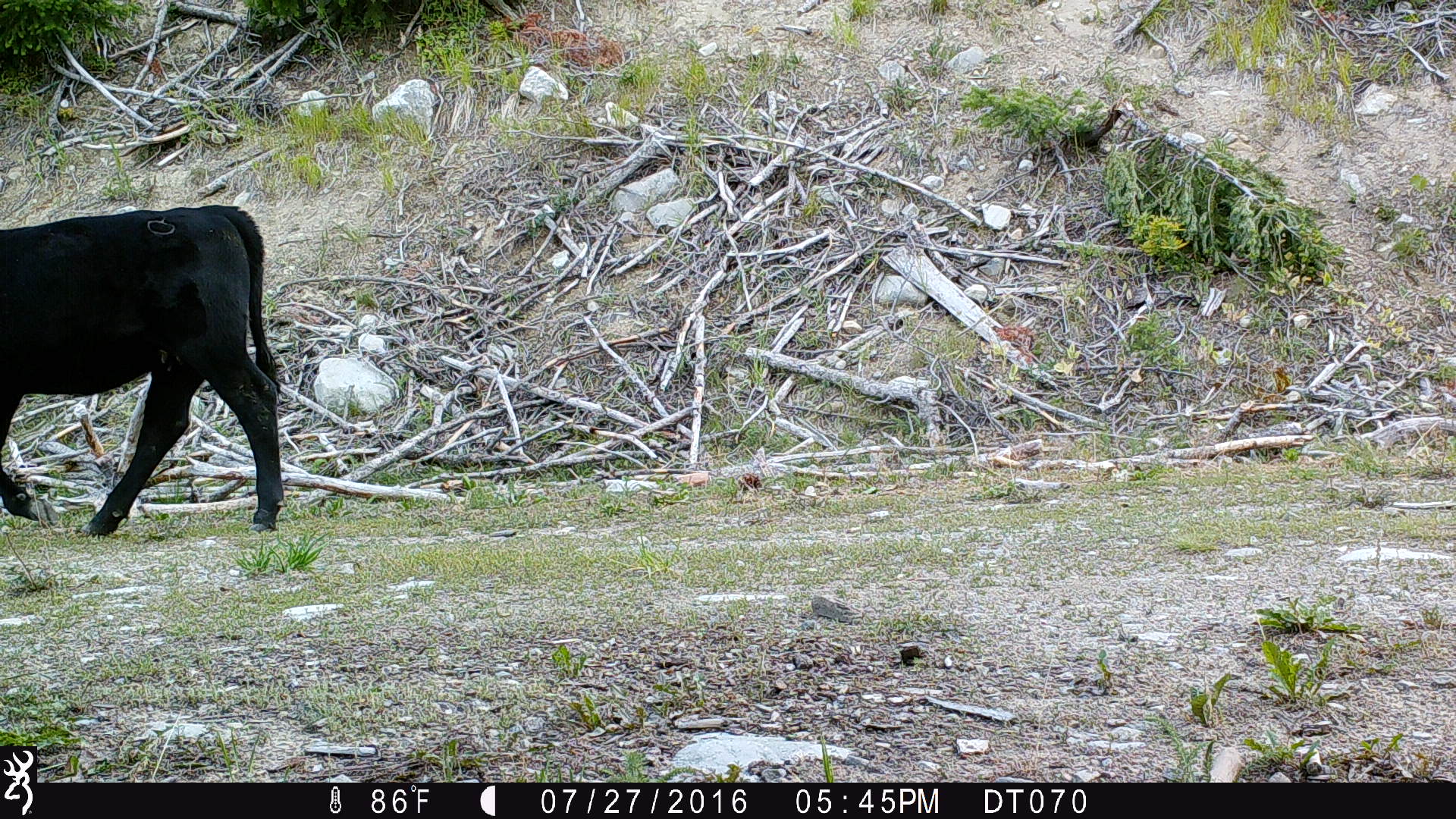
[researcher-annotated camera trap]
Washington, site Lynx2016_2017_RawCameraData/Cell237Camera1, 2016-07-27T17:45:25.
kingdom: Animalia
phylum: Chordata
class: Mammalia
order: Artiodactyla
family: Bovidae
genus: Bos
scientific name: Bos taurus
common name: domestic cattle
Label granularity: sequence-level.